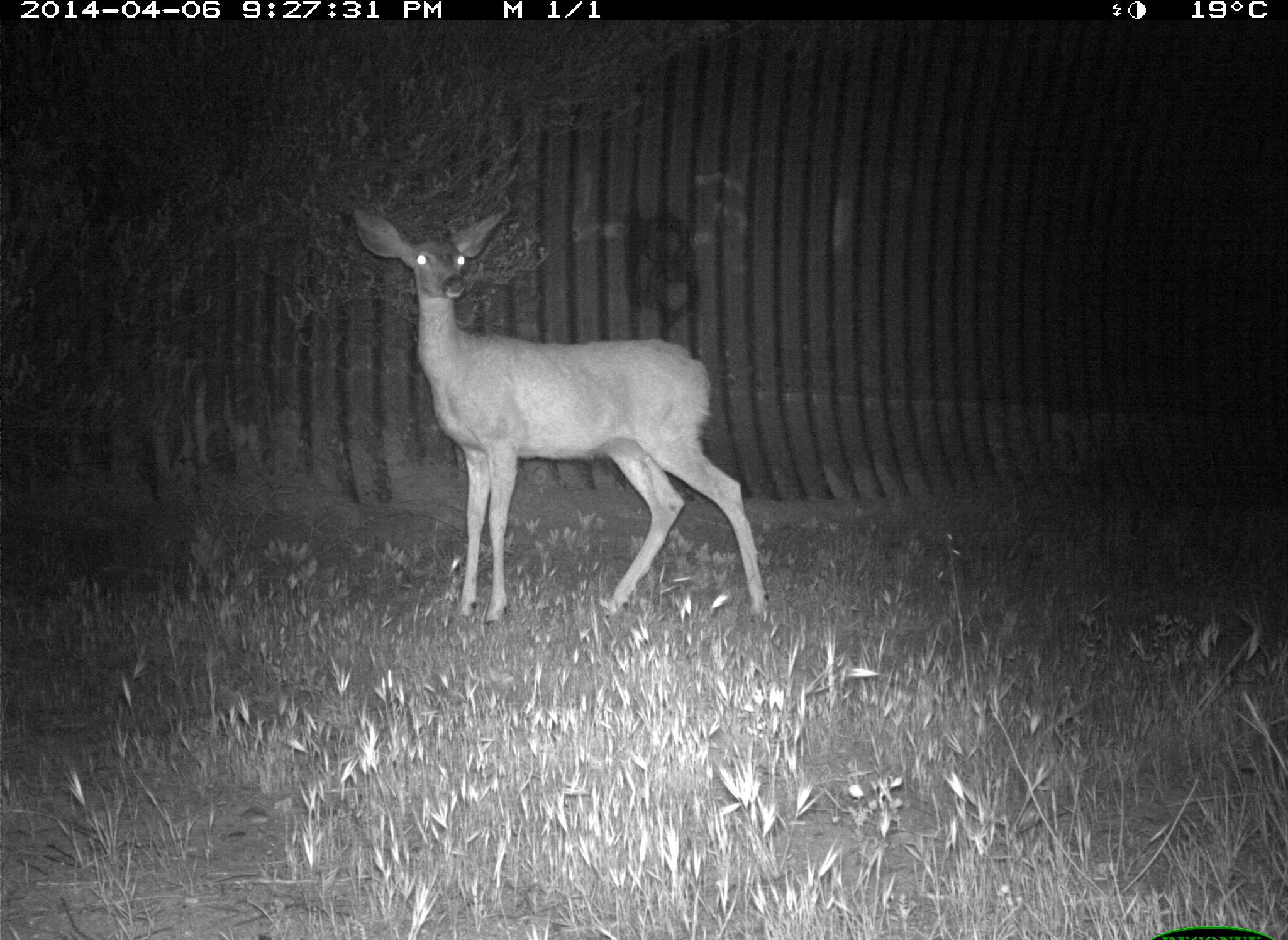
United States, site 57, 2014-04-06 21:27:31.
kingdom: Animalia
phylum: Chordata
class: Mammalia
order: Artiodactyla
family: Cervidae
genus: Odocoileus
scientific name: Odocoileus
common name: deer